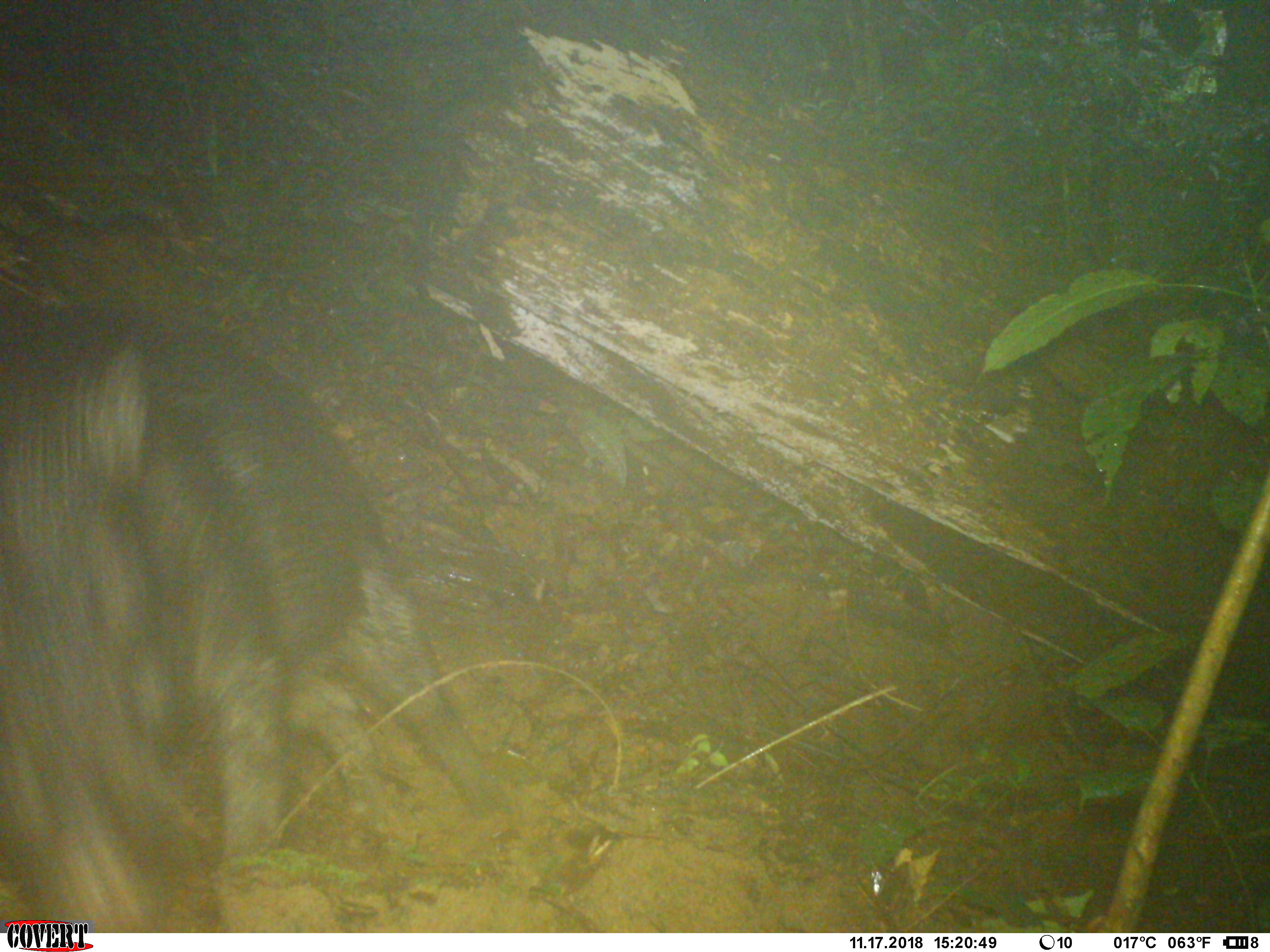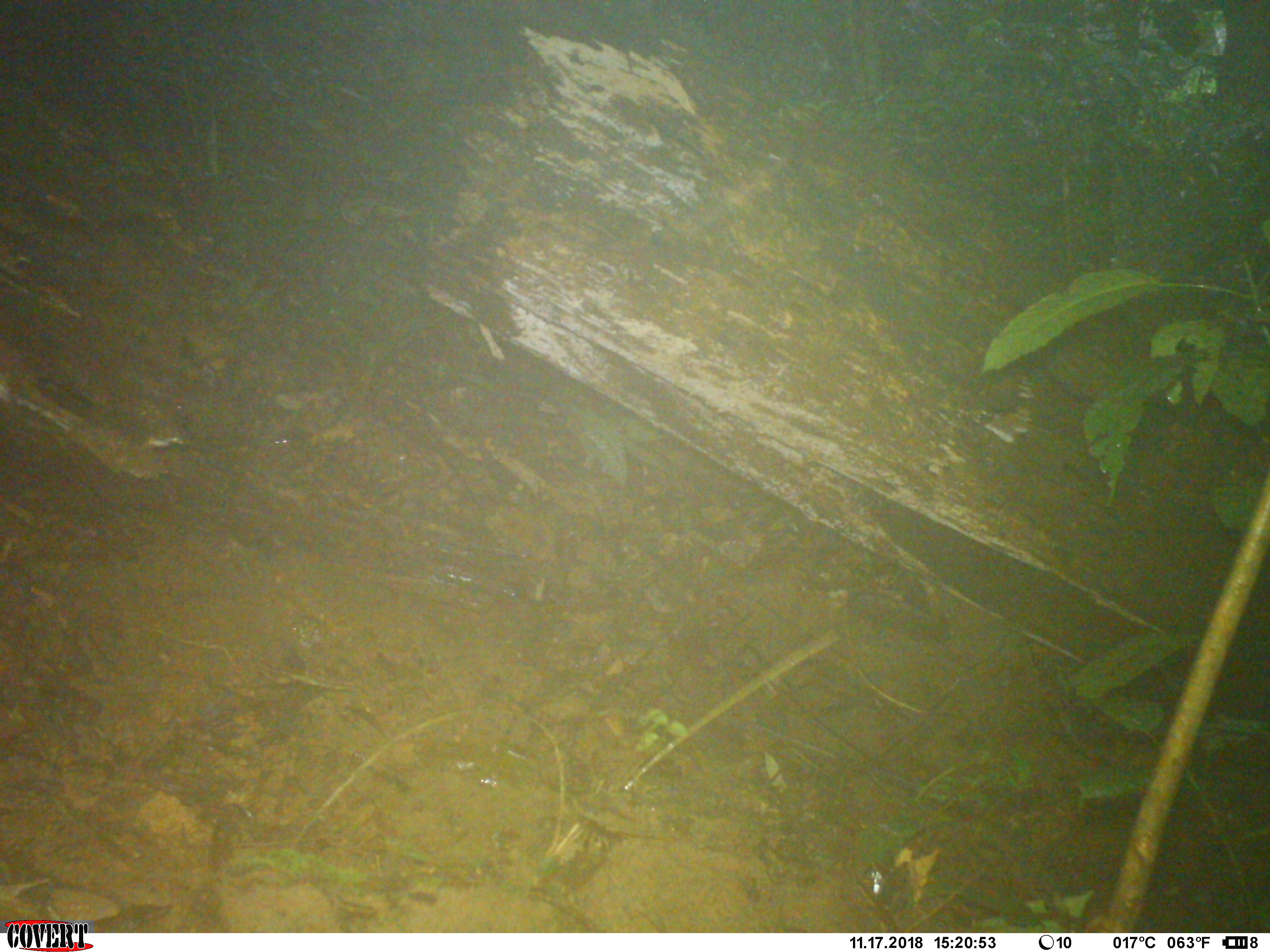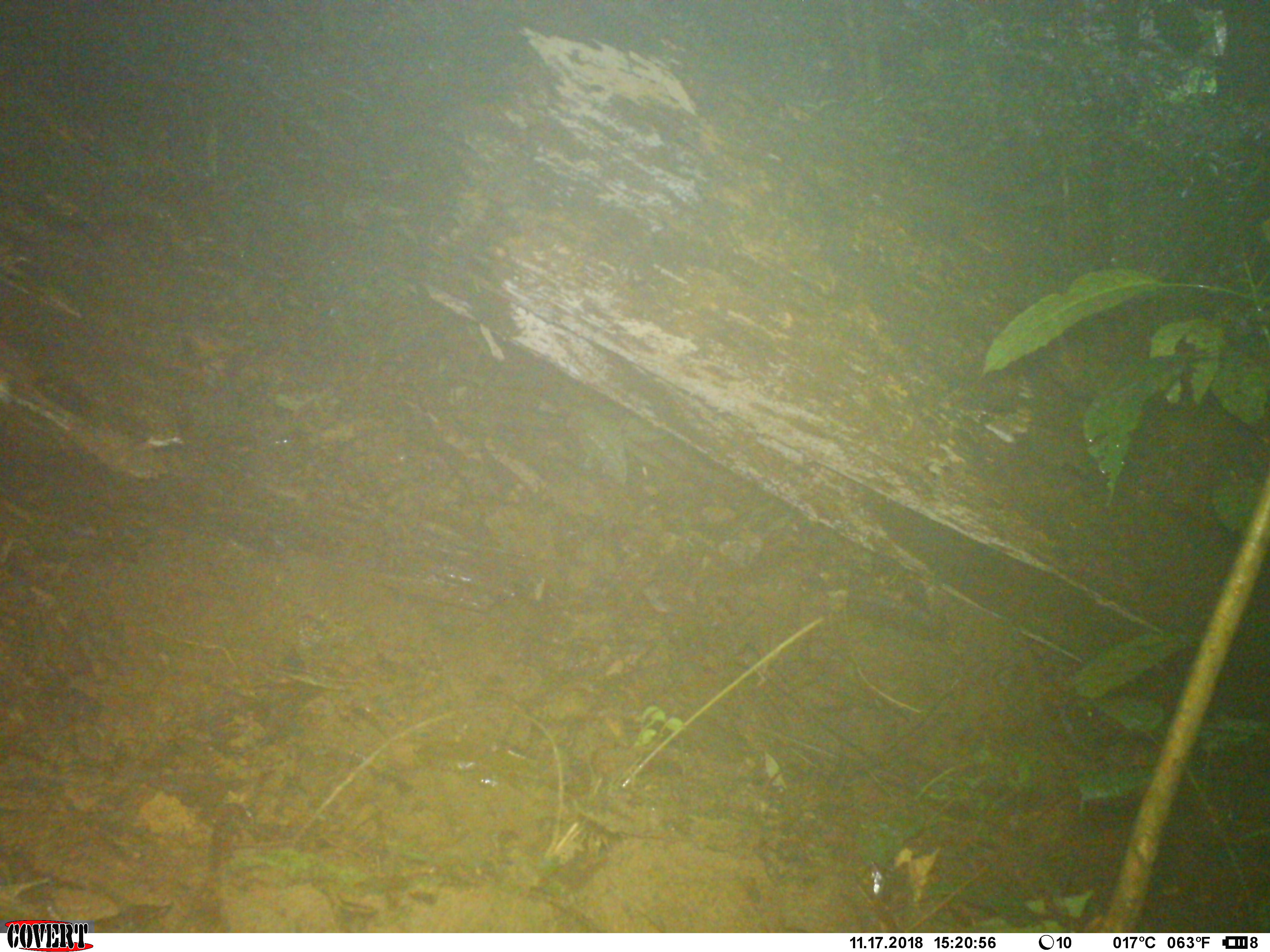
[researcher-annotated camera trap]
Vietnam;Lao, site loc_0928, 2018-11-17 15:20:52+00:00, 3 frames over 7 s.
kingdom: Animalia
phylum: Chordata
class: Mammalia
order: Artiodactyla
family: Suidae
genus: Sus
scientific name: Sus scrofa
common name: eurasian wild pig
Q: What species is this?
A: Eurasian wild pig (Sus scrofa).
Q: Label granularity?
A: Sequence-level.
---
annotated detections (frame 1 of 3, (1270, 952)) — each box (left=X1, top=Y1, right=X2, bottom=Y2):
eurasian wild pig: (left=0, top=304, right=506, bottom=933)